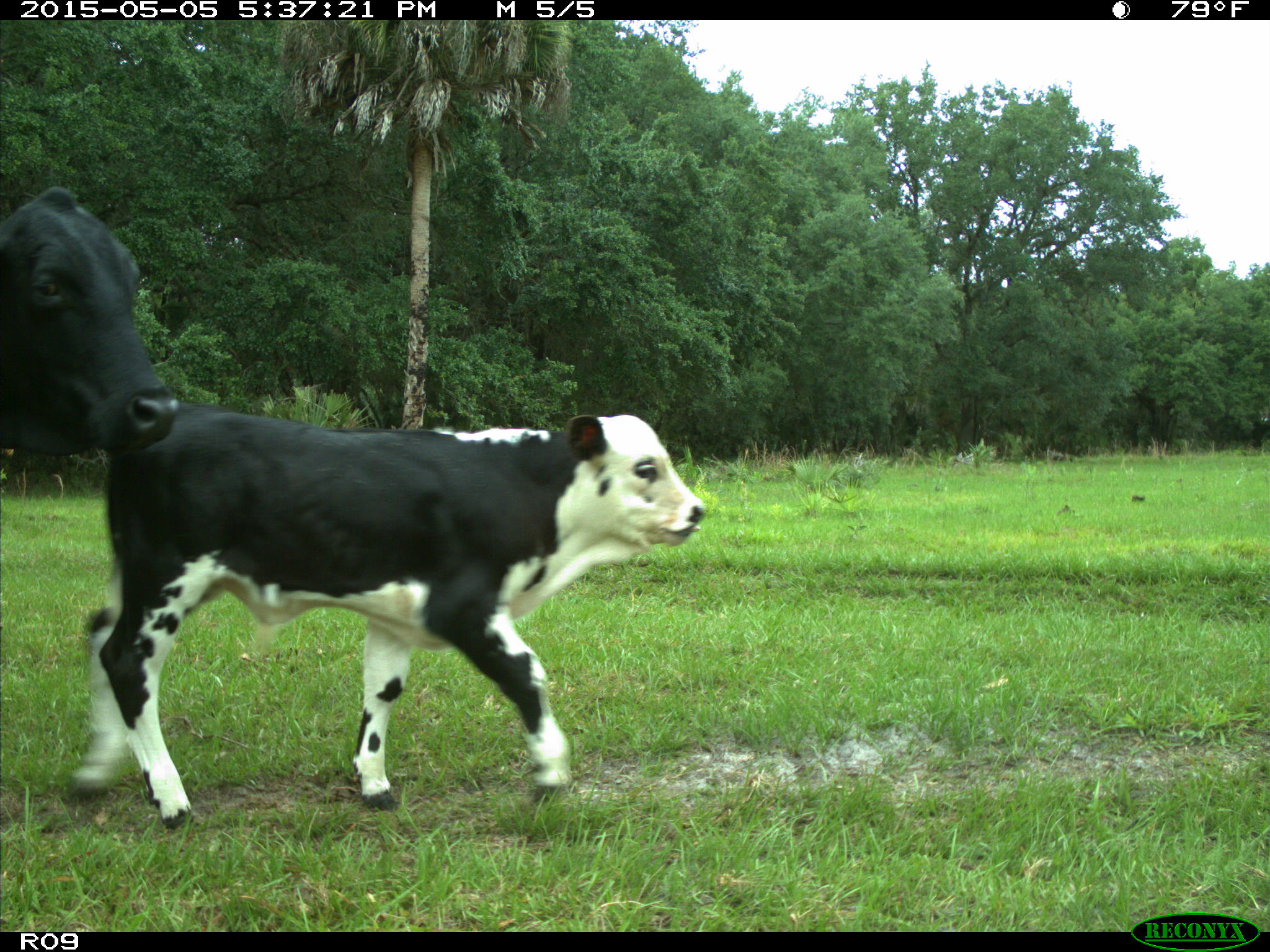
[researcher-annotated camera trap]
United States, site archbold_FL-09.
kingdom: Animalia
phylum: Chordata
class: Mammalia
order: Artiodactyla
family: Bovidae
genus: Bos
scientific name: Bos taurus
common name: domestic cow